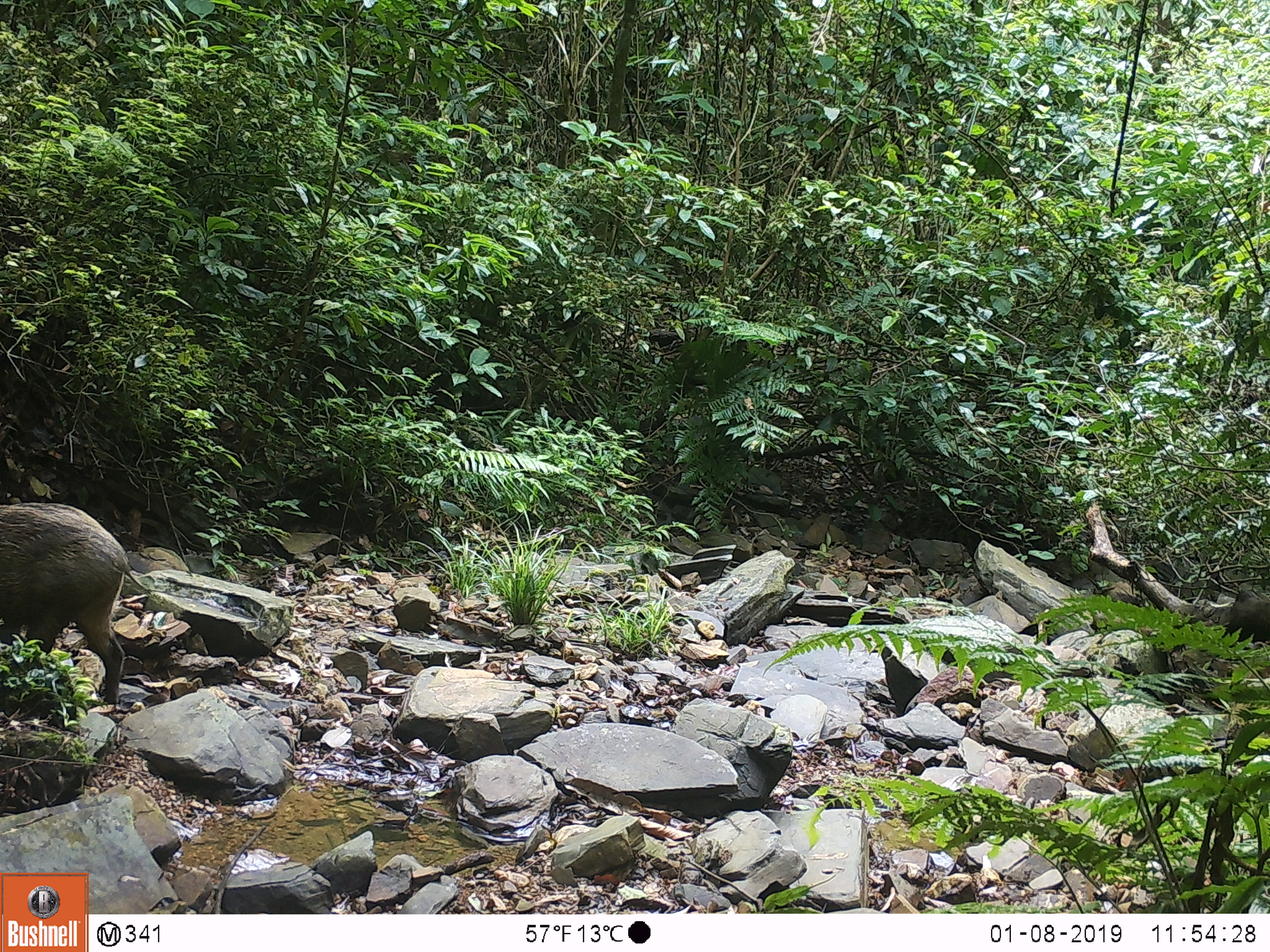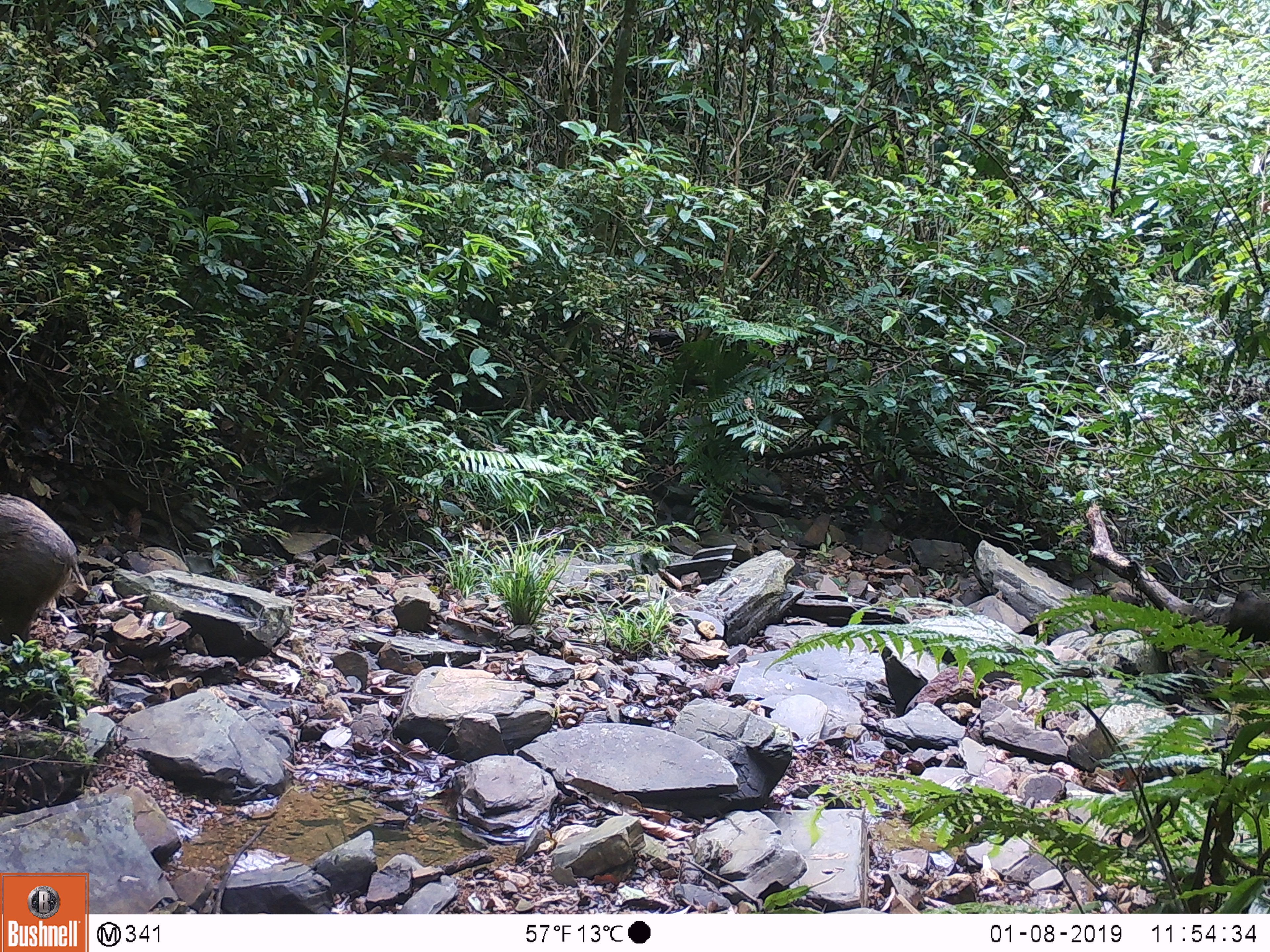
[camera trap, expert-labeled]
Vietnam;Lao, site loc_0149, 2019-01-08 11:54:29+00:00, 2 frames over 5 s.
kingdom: Animalia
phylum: Chordata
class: Mammalia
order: Artiodactyla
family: Suidae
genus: Sus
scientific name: Sus scrofa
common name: eurasian wild pig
Eurasian wild pig (Sus scrofa). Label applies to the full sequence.